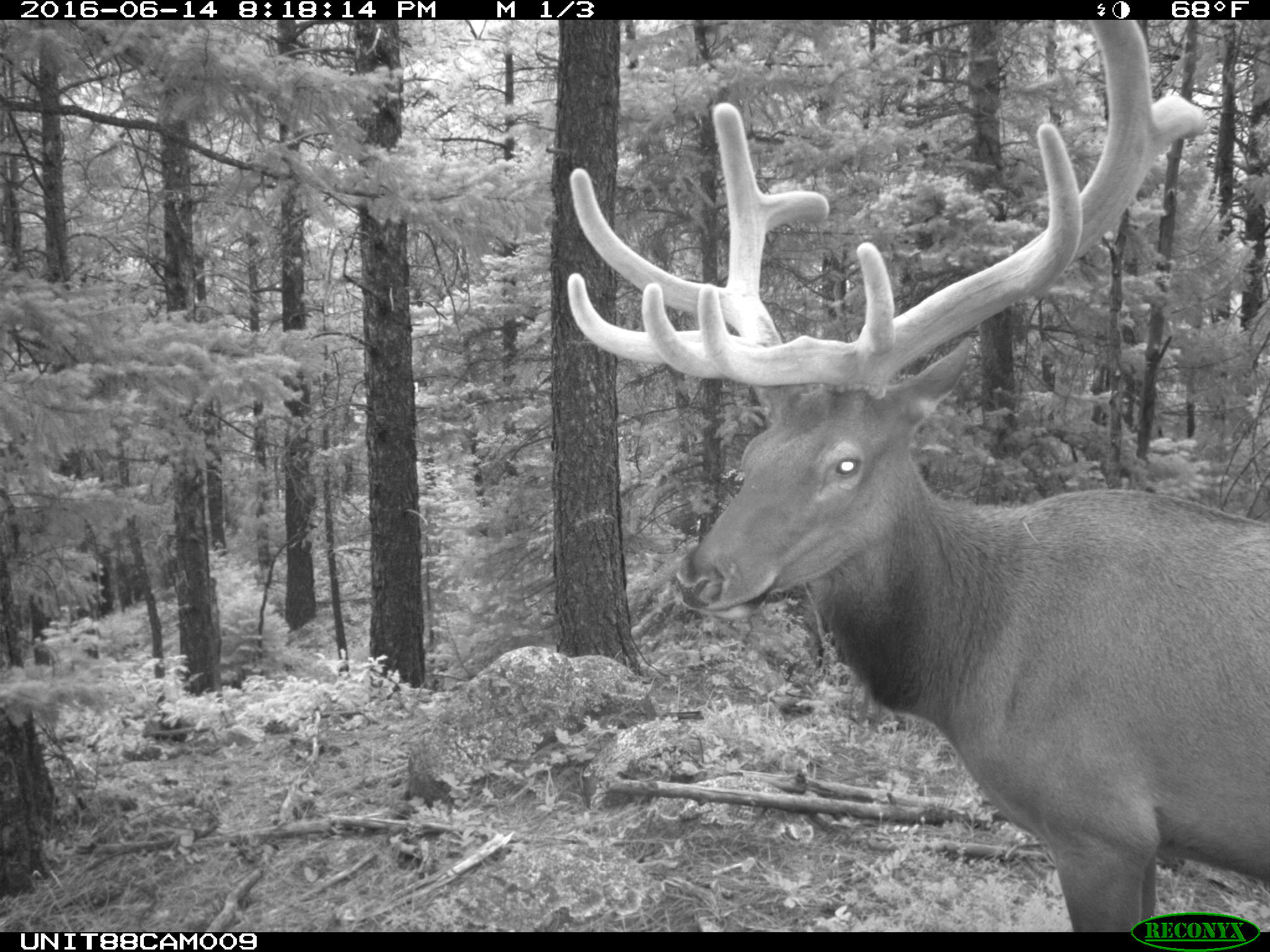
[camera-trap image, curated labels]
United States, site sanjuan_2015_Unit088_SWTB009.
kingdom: Animalia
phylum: Chordata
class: Mammalia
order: Artiodactyla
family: Cervidae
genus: Cervus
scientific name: Cervus elaphus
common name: red deer